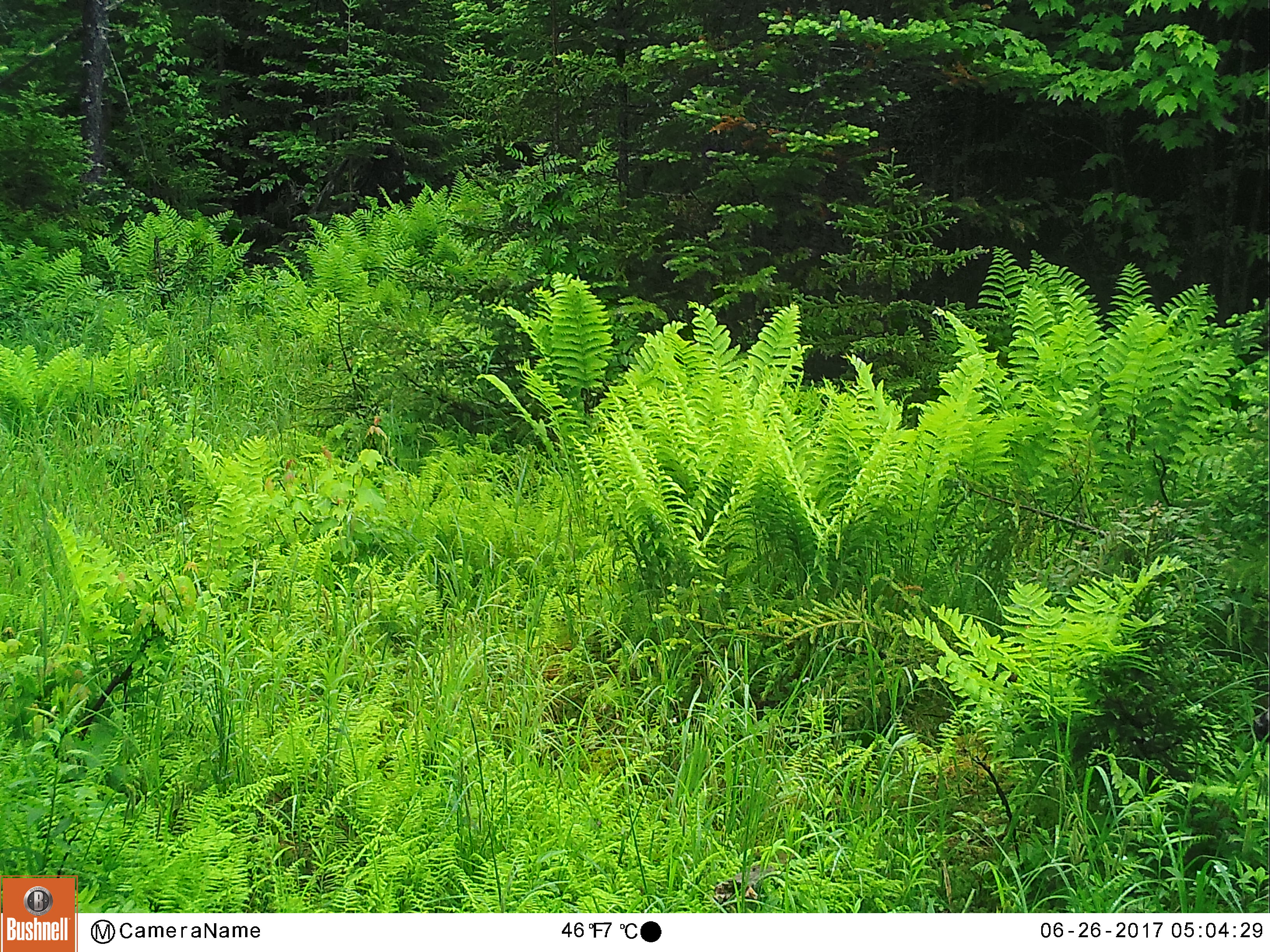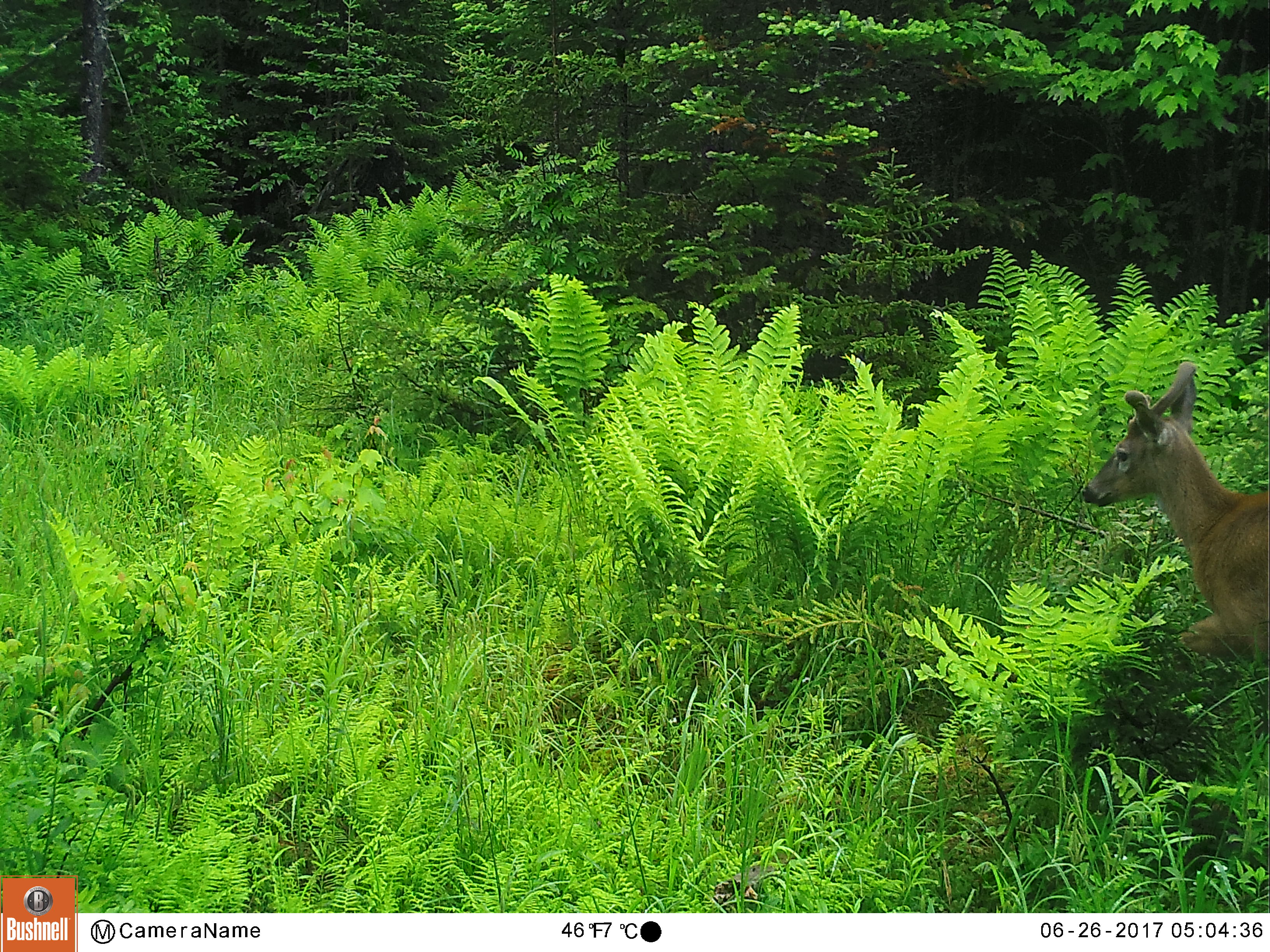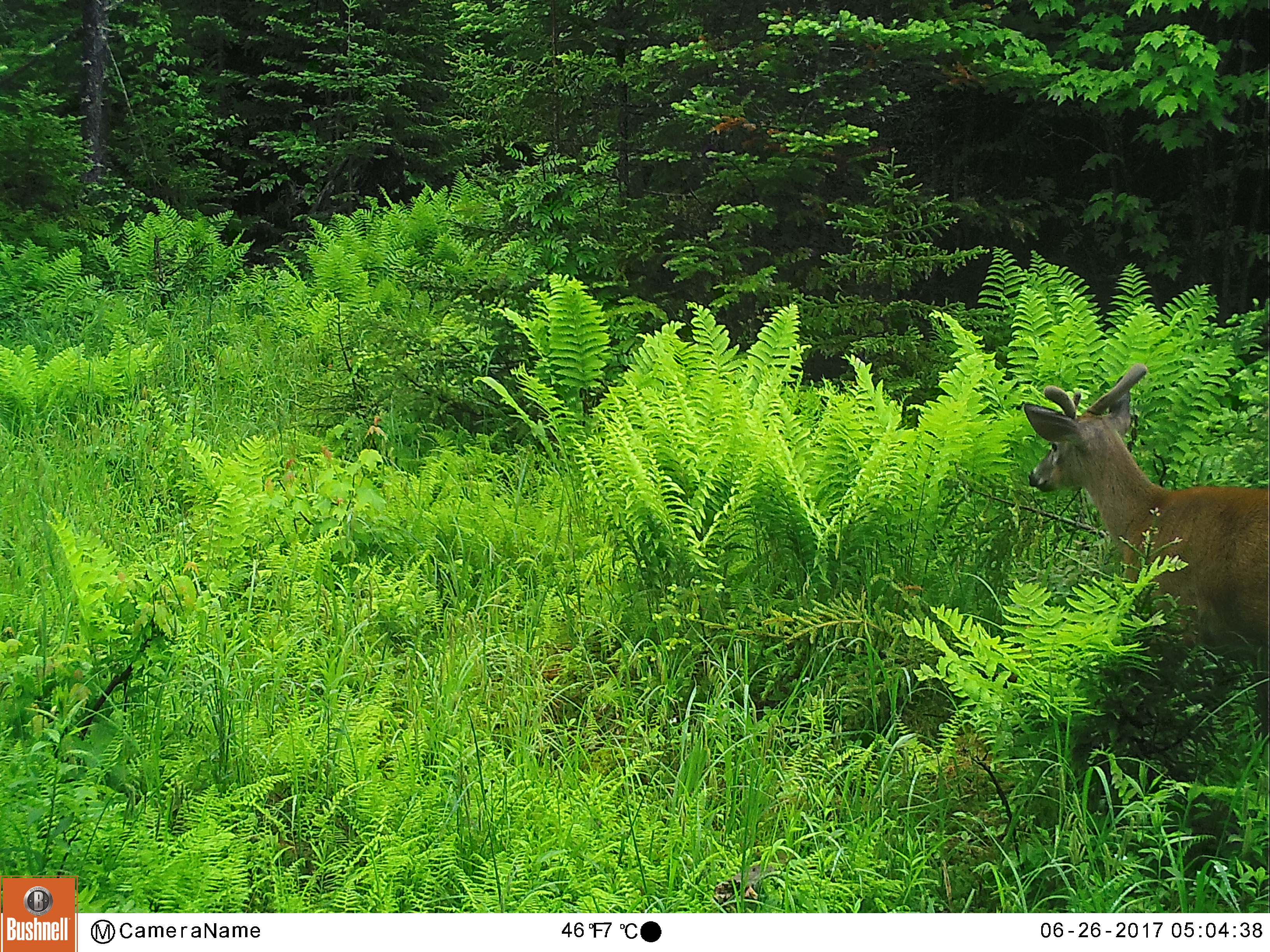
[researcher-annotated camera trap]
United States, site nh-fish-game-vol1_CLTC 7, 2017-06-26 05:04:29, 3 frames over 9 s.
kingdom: Animalia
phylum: Chordata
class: Mammalia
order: Artiodactyla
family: Cervidae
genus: Odocoileus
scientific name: Odocoileus virginianus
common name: white-tailed deer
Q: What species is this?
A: White-tailed deer (Odocoileus virginianus).